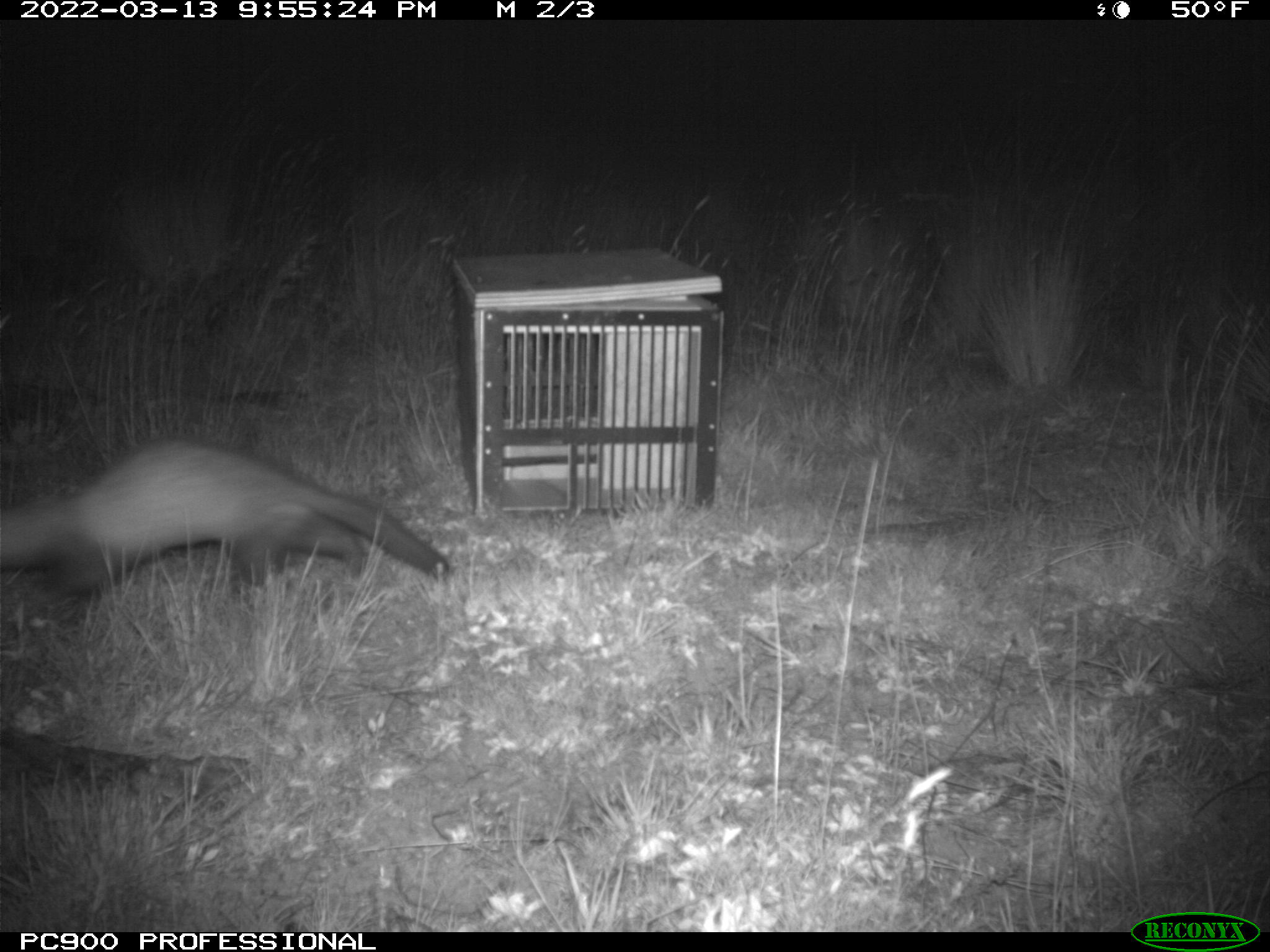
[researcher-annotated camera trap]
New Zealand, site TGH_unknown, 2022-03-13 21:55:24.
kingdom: Animalia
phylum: Chordata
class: Mammalia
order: Carnivora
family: Mustelidae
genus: Mustela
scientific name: Mustela furo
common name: ferret